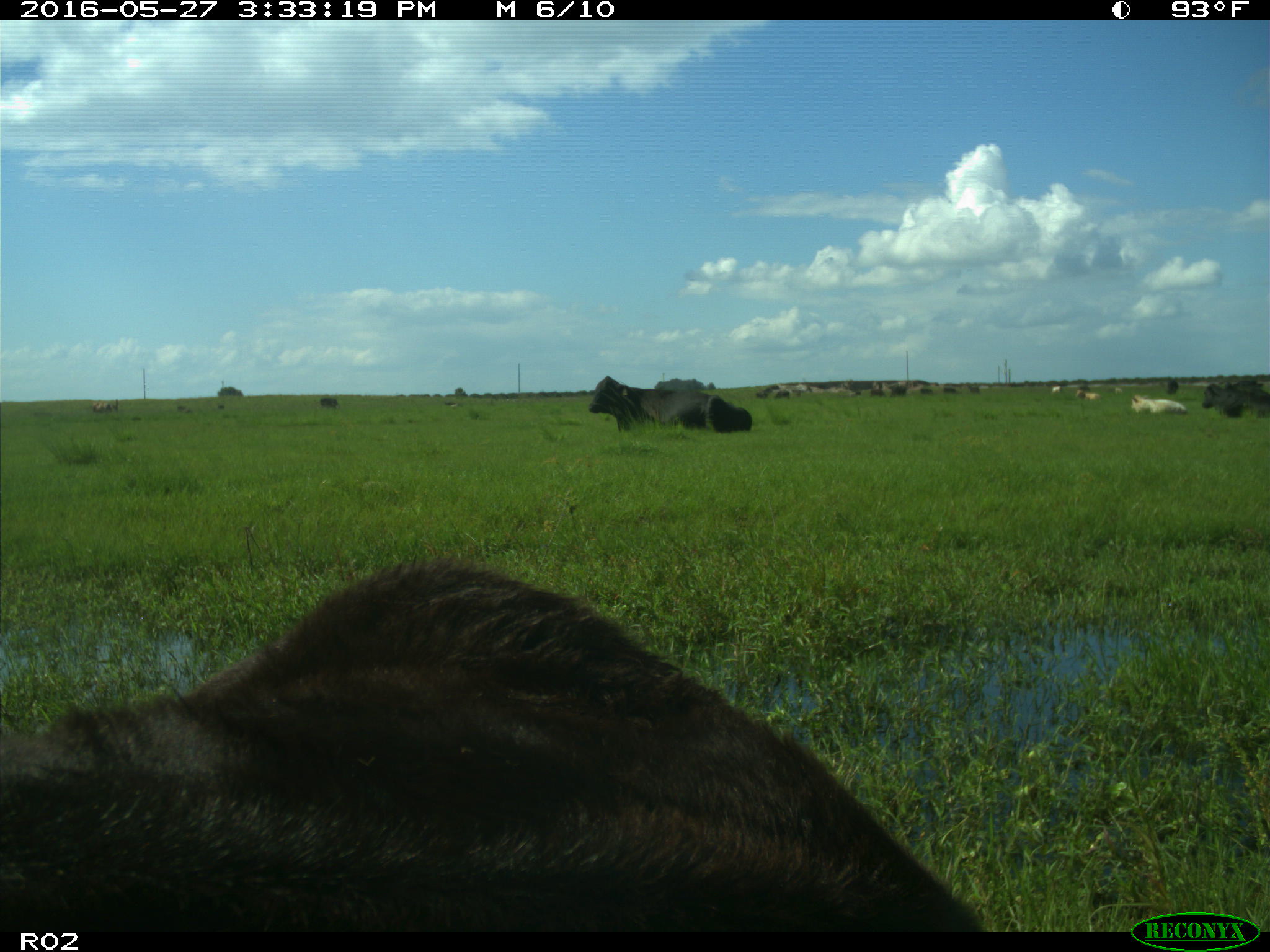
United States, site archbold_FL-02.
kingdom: Animalia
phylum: Chordata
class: Mammalia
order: Artiodactyla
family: Bovidae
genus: Bos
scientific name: Bos taurus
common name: domestic cow